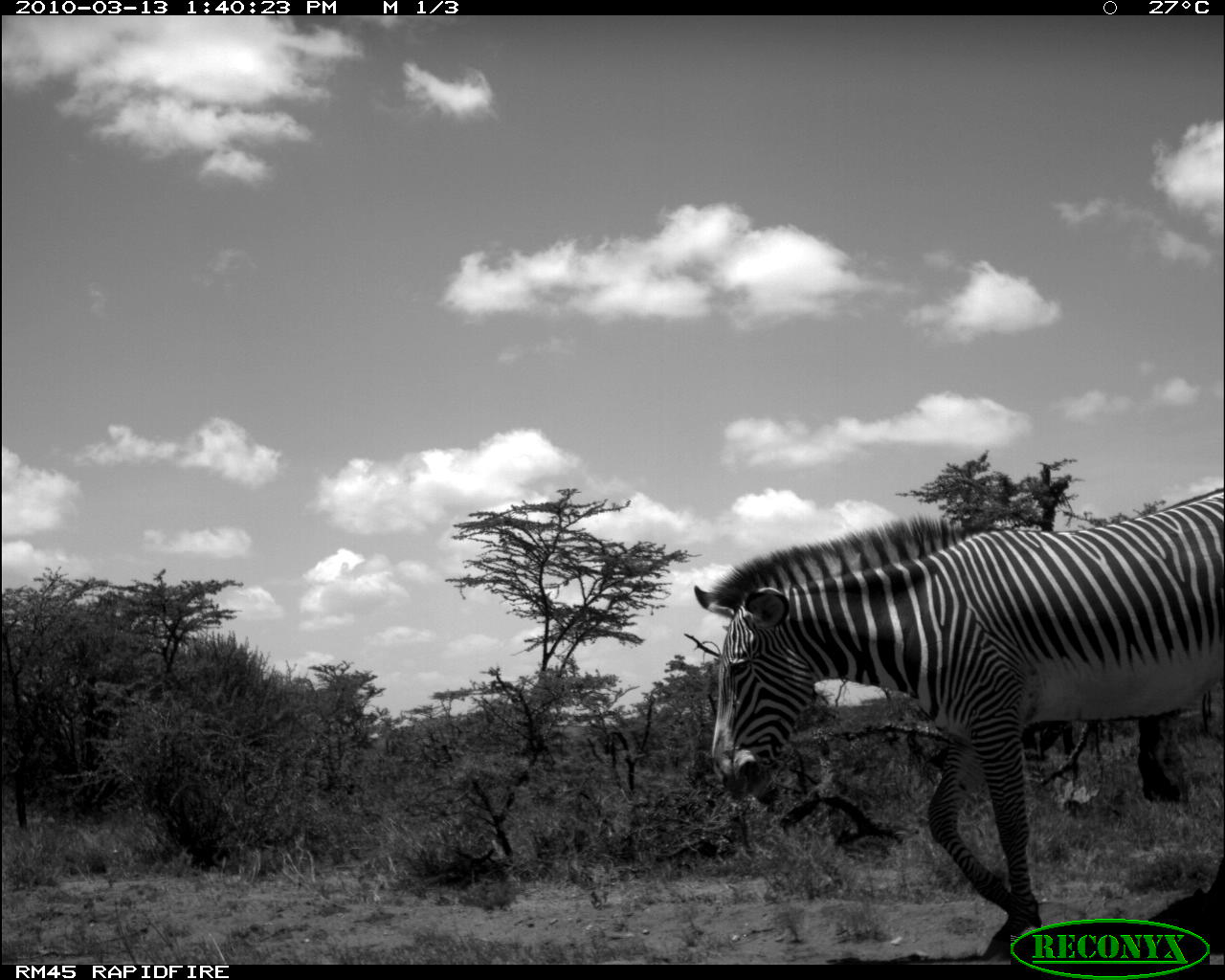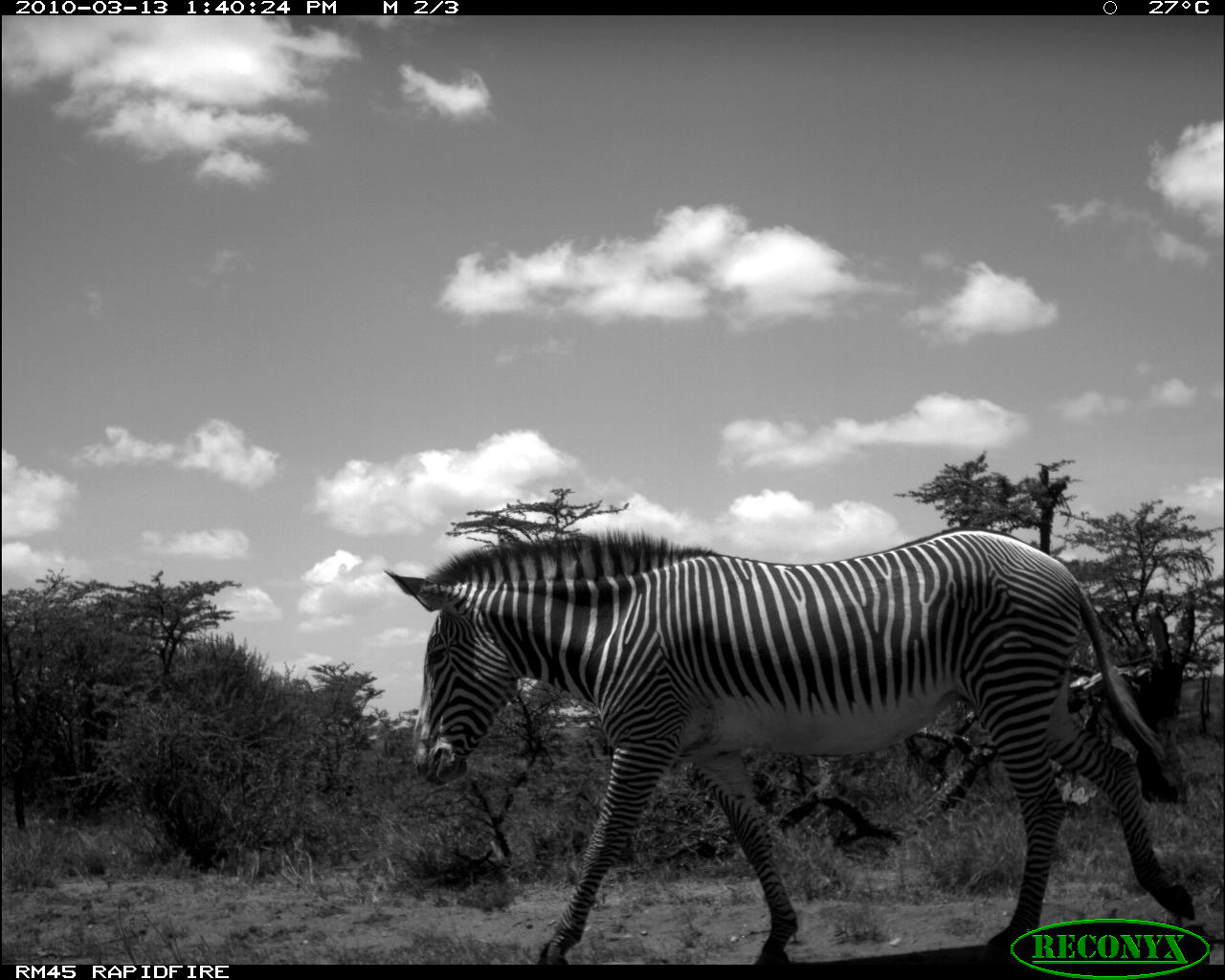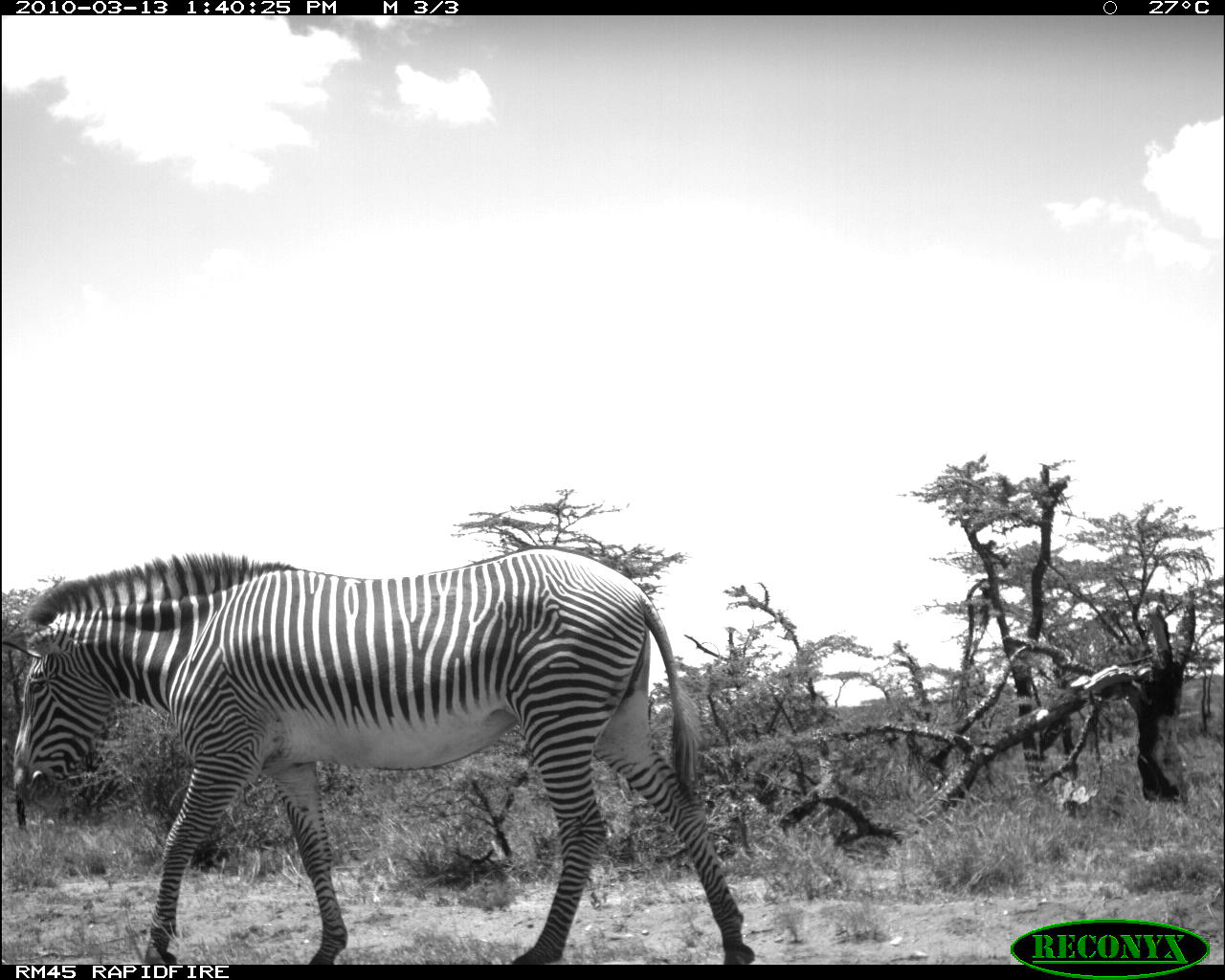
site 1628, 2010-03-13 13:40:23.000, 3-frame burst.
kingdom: Animalia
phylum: Chordata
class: Mammalia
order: Perissodactyla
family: Equidae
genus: Equus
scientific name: Equus grevyi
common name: grévy's zebra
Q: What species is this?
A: Equus grevyi (grévy's zebra).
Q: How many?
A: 1.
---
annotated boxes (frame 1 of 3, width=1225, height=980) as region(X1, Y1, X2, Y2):
equus grevyi: region(686, 486, 1223, 960)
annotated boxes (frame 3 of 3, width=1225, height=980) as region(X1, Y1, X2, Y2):
equus grevyi: region(1, 549, 756, 964)